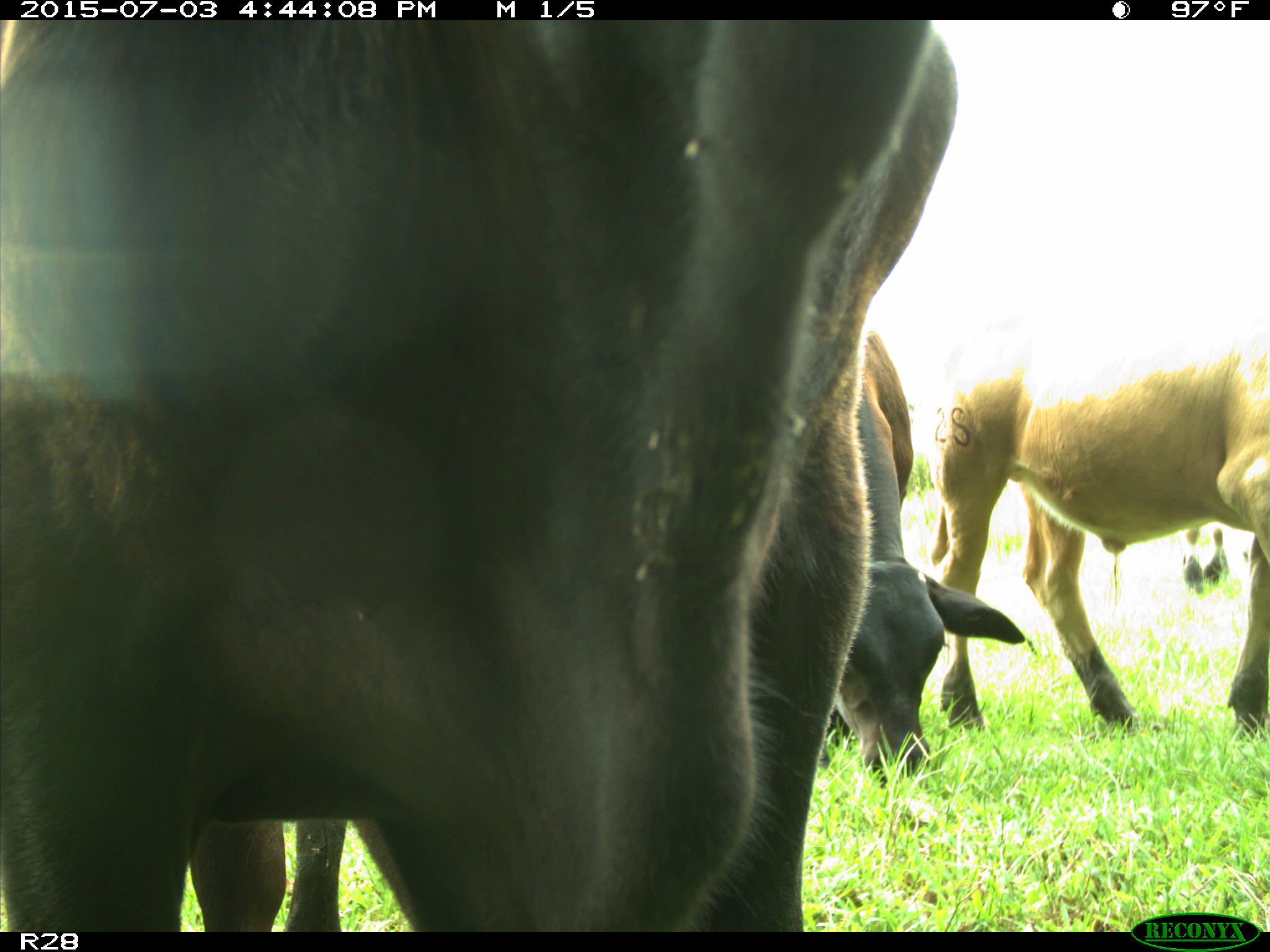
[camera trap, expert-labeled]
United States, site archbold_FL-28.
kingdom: Animalia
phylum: Chordata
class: Mammalia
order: Artiodactyla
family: Bovidae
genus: Bos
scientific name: Bos taurus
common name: domestic cow